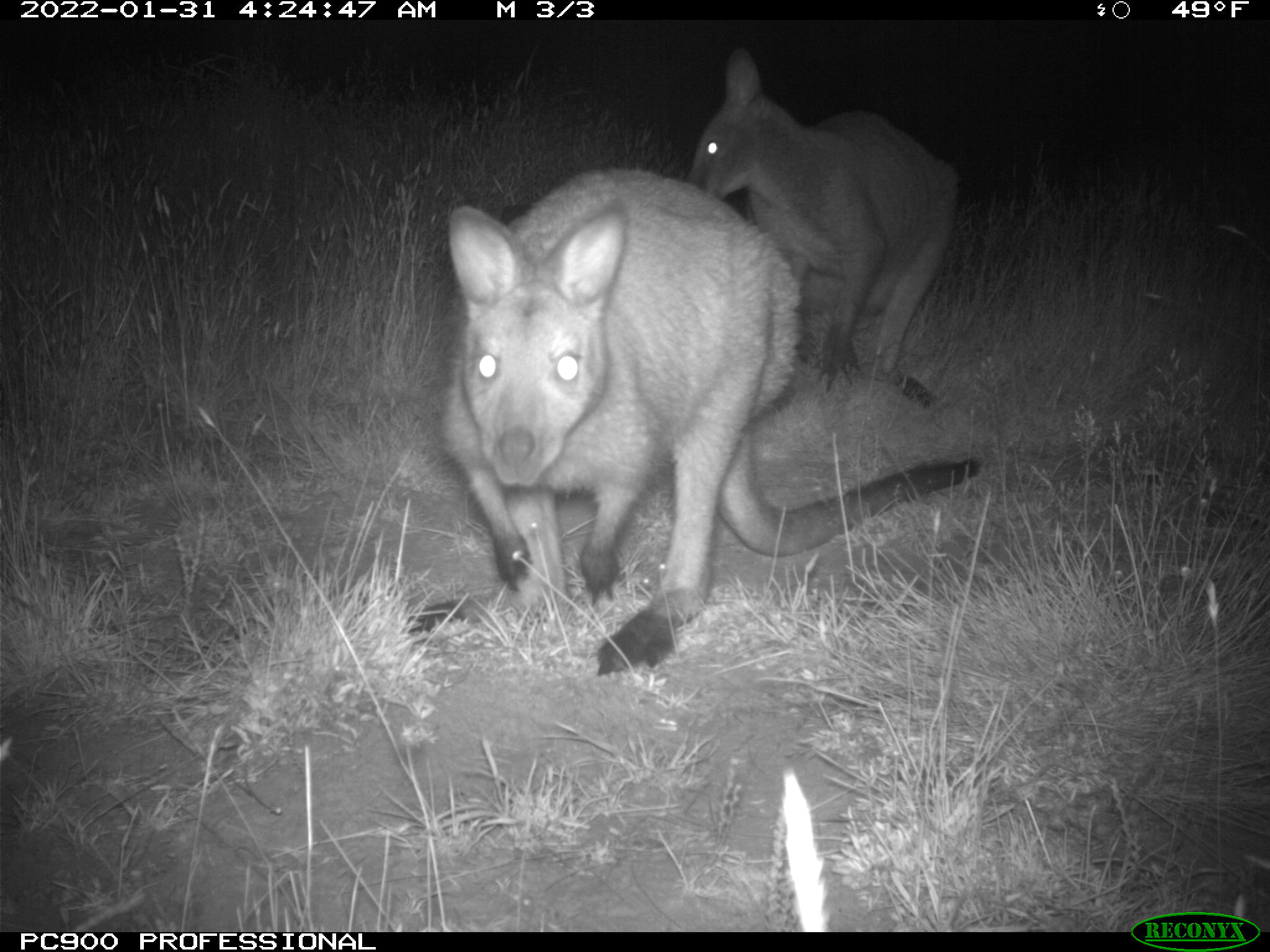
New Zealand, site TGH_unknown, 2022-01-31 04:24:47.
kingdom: Animalia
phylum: Chordata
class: Mammalia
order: Diprotodontia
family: Macropodidae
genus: Notamacropus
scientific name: Notamacropus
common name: wallaby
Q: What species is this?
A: Wallaby (Notamacropus).